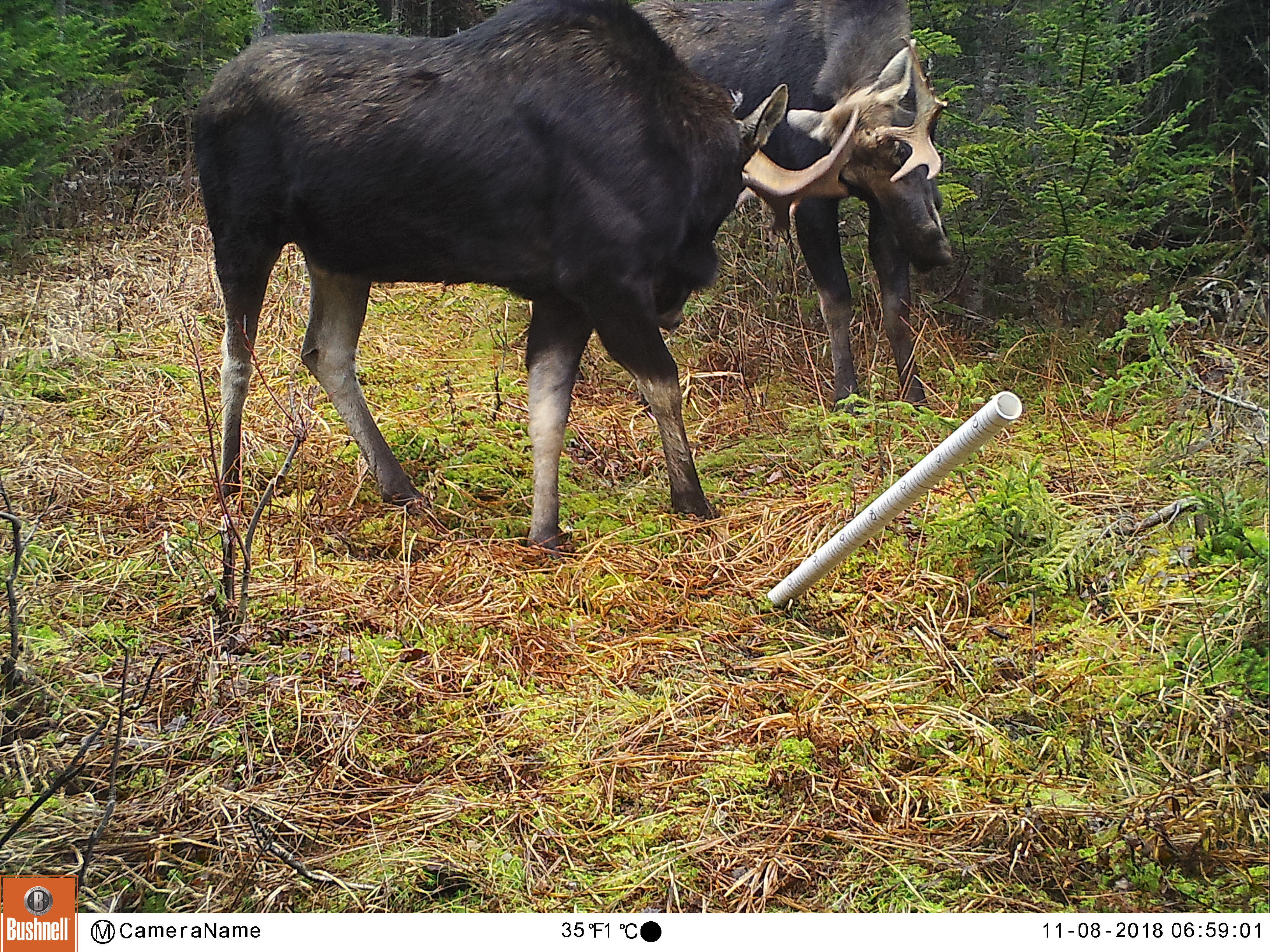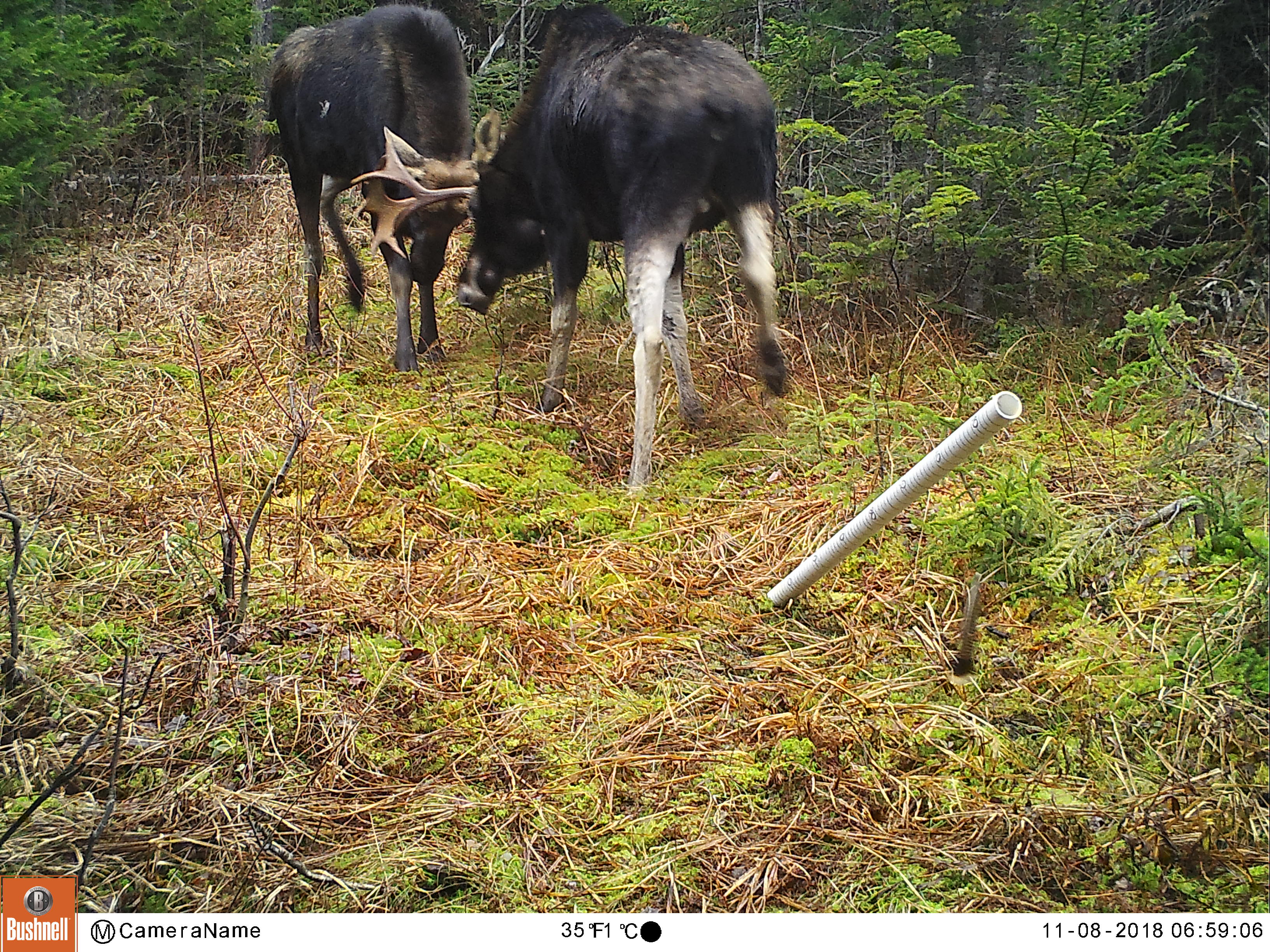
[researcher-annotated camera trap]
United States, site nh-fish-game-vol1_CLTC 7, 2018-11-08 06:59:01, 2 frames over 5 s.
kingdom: Animalia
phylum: Chordata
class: Mammalia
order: Artiodactyla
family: Cervidae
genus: Alces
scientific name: Alces alces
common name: moose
Moose (Alces alces).